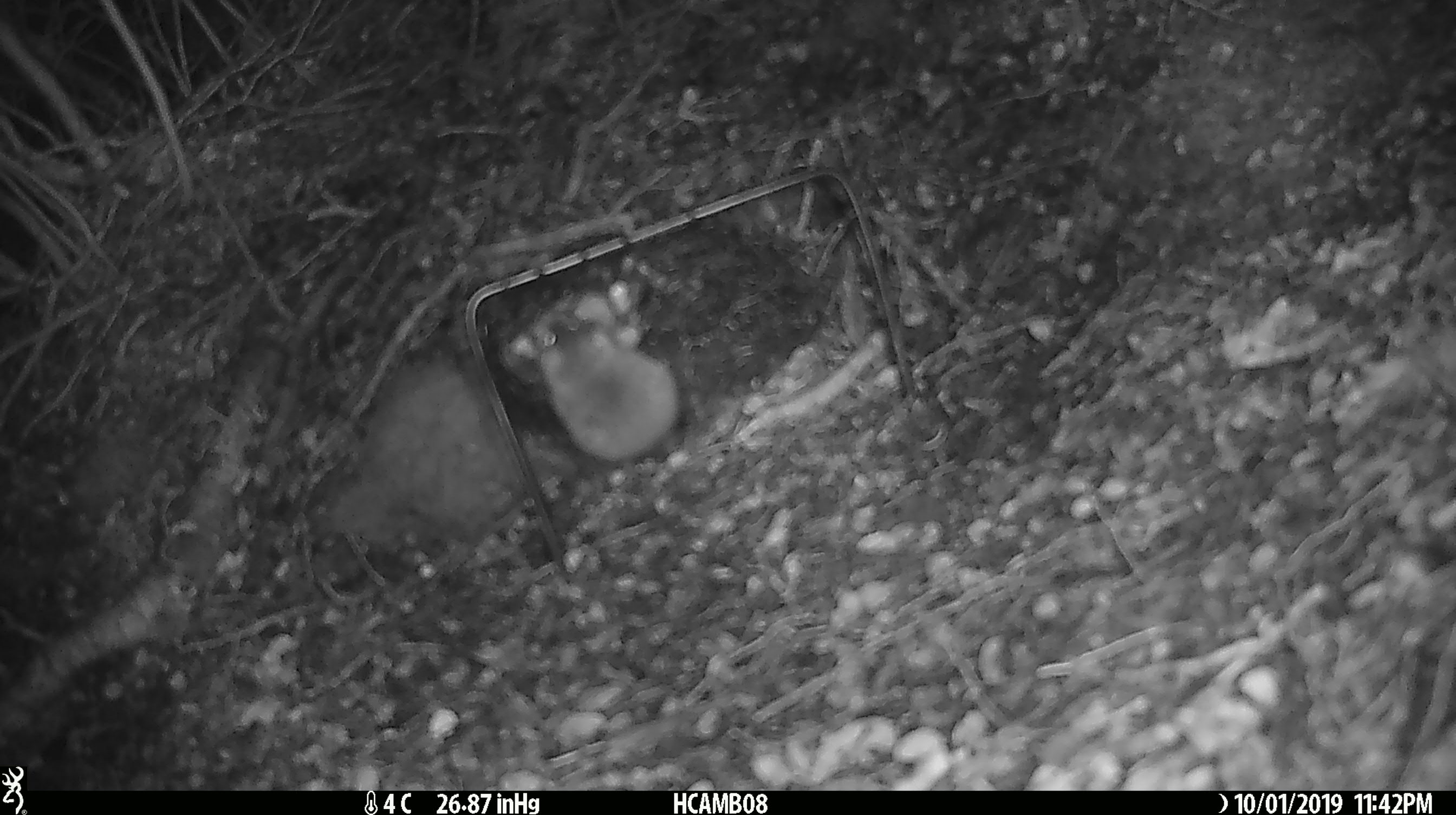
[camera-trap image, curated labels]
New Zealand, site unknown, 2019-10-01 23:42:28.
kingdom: Animalia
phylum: Chordata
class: Mammalia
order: Rodentia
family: Muridae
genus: Mus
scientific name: Mus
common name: mouse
Mouse (Mus).